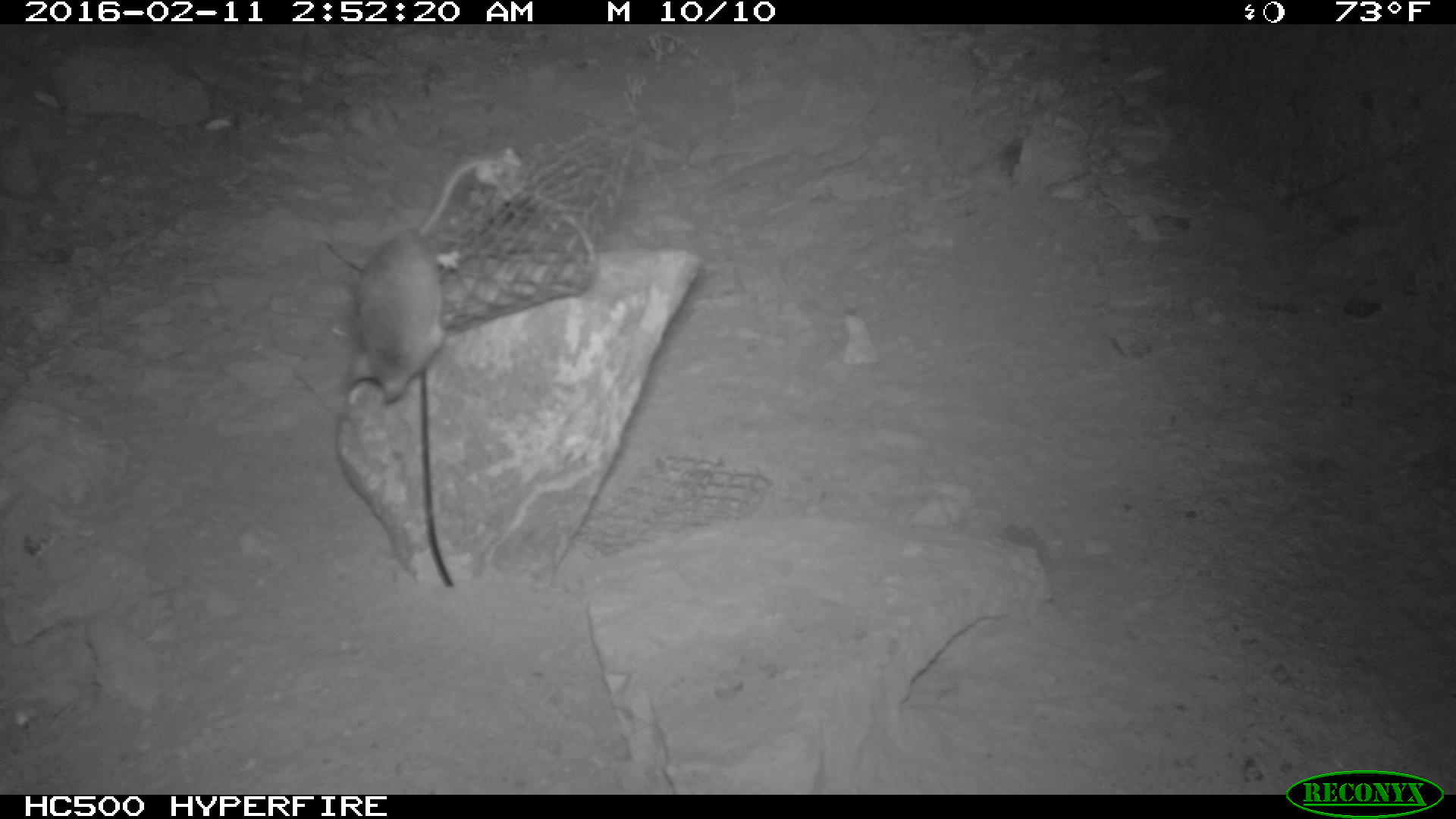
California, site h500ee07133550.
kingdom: Animalia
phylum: Chordata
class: Mammalia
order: Rodentia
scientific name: Rodentia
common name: rodent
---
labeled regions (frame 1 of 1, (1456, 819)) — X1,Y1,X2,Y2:
rodent: 343,155,512,406